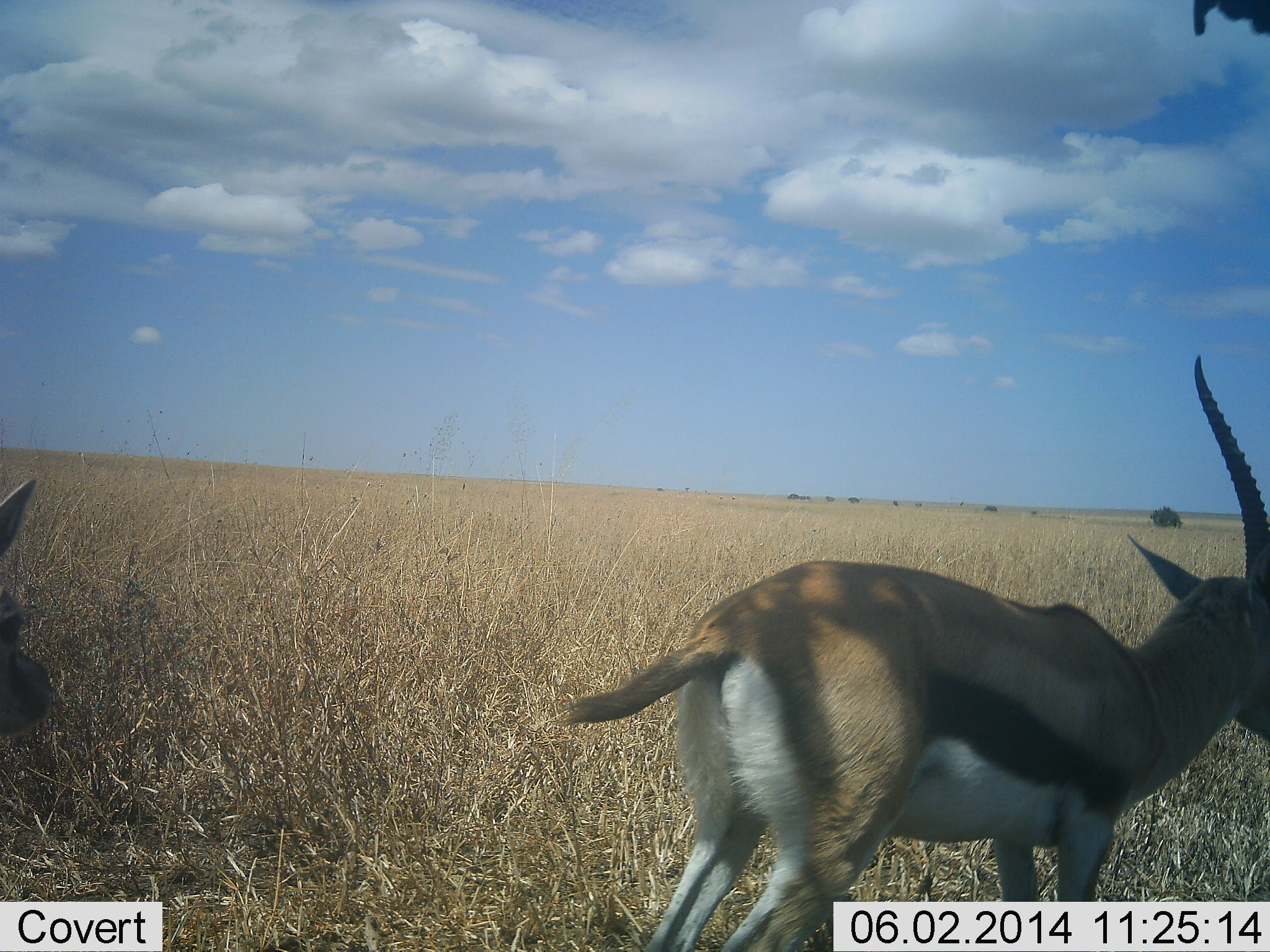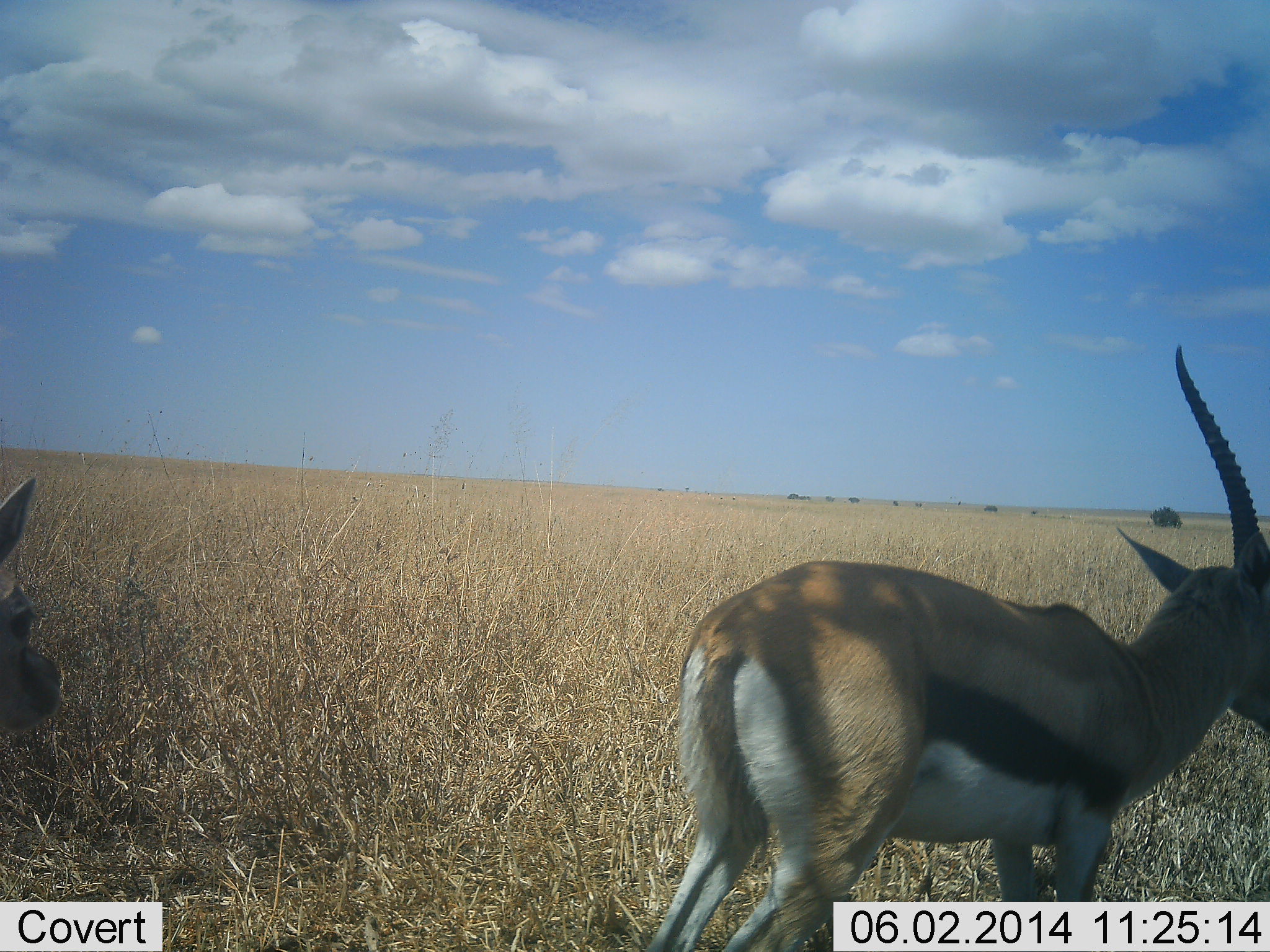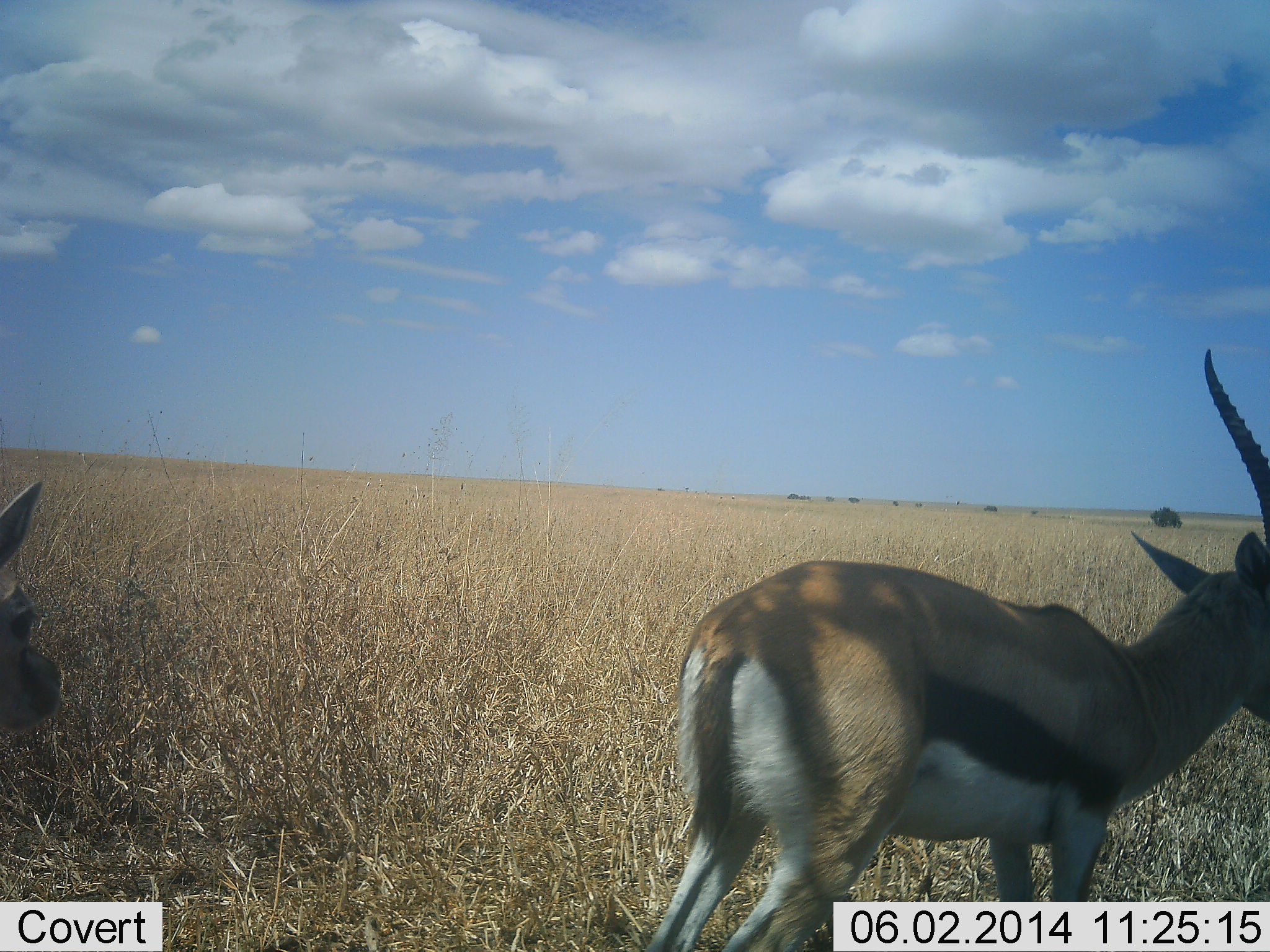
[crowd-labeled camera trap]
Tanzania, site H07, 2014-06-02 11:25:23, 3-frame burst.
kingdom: Animalia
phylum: Chordata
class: Mammalia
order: Artiodactyla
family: Bovidae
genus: Eudorcas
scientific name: Eudorcas thomsonii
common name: thomson's gazelle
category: gazellethomsons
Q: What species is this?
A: Gazellethomsons (thomson's gazelle) (Eudorcas thomsonii).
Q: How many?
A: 2.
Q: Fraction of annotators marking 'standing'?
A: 100%.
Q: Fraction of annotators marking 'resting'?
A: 0%.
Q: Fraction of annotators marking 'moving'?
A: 0%.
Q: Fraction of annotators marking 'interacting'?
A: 0%.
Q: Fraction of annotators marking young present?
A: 0%.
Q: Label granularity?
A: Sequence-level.